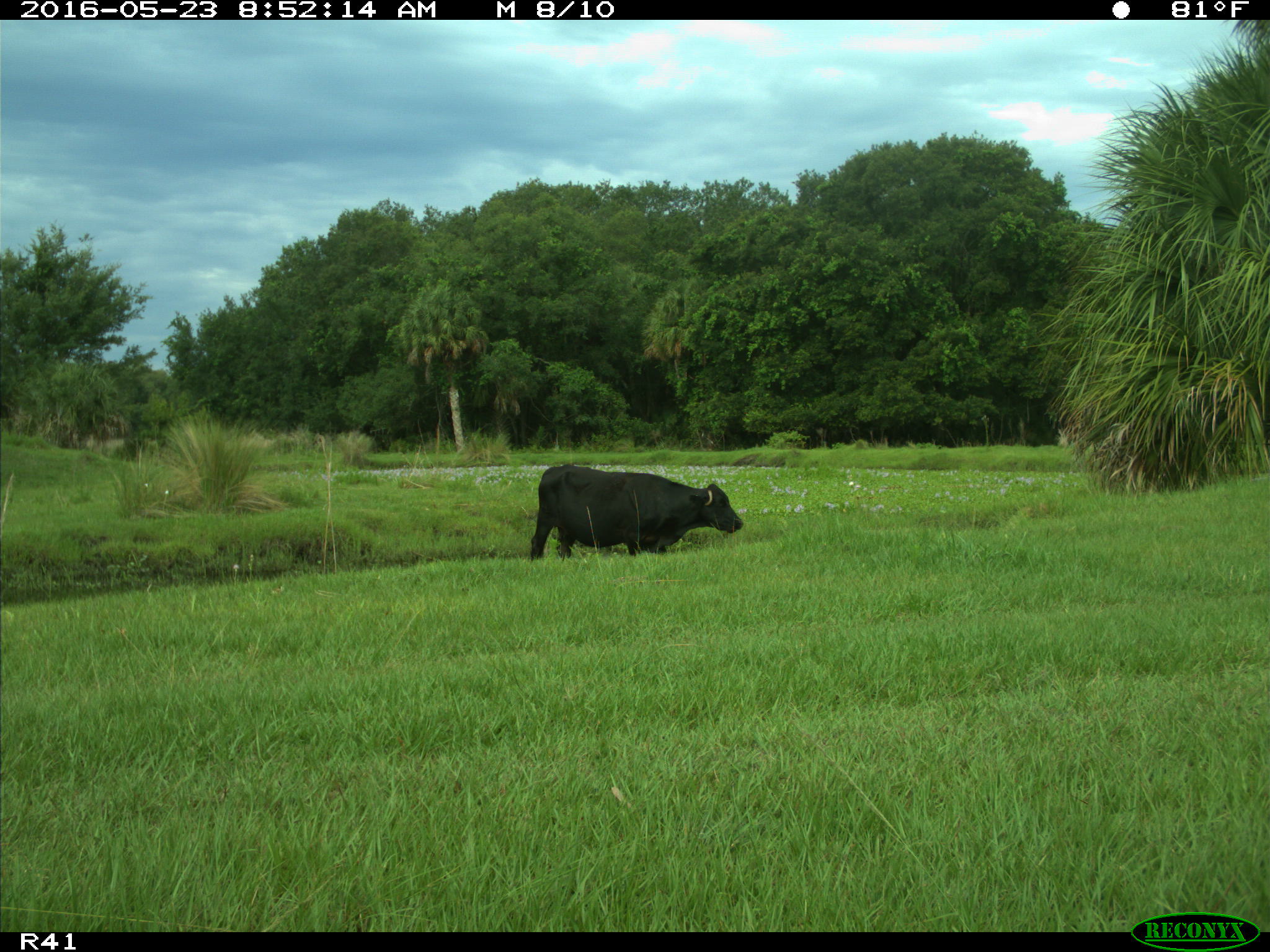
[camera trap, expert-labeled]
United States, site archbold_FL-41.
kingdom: Animalia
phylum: Chordata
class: Mammalia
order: Artiodactyla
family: Bovidae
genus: Bos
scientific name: Bos taurus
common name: domestic cow